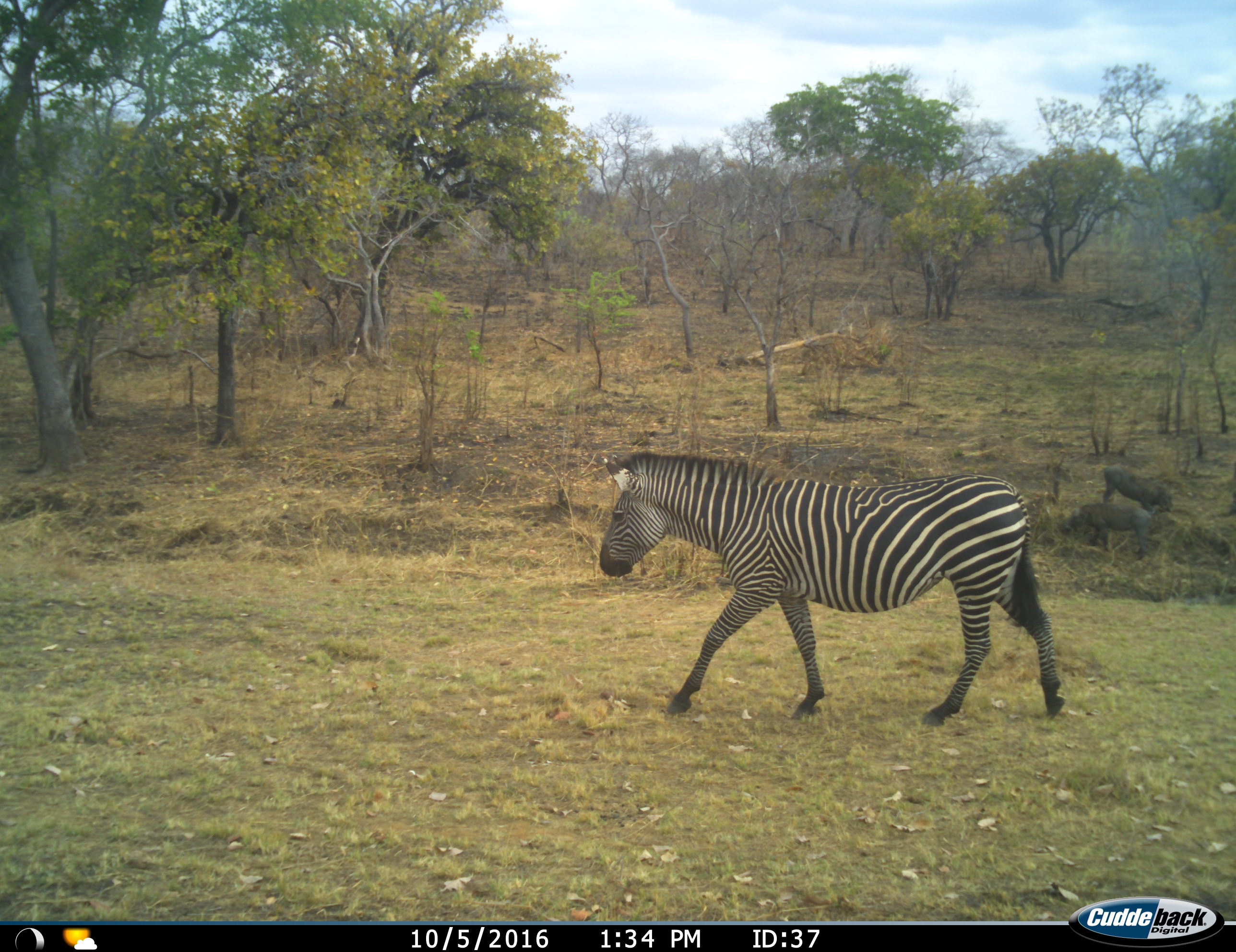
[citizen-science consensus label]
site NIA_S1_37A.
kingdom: Animalia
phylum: Chordata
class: Mammalia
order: Artiodactyla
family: Suidae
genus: Phacochoerus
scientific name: Phacochoerus africanus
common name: warthog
Warthog (Phacochoerus africanus), count 2. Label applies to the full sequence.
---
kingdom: Animalia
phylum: Chordata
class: Mammalia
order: Perissodactyla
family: Equidae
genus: Equus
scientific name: Equus quagga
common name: plains zebra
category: zebraplains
Zebraplains (plains zebra) (Equus quagga), count 1. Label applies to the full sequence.